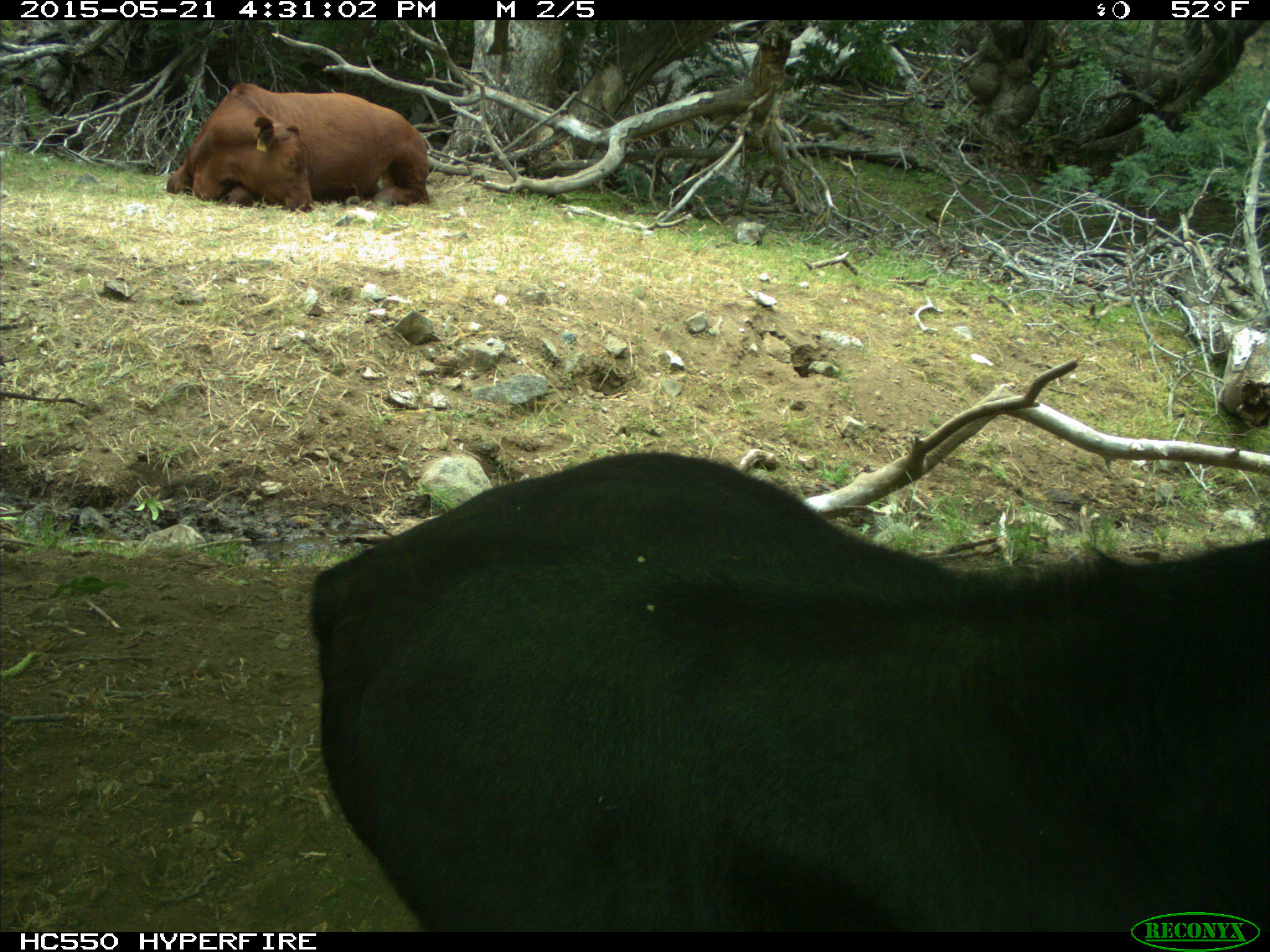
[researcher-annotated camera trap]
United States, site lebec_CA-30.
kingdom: Animalia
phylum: Chordata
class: Mammalia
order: Artiodactyla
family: Bovidae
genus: Bos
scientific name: Bos taurus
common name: domestic cow